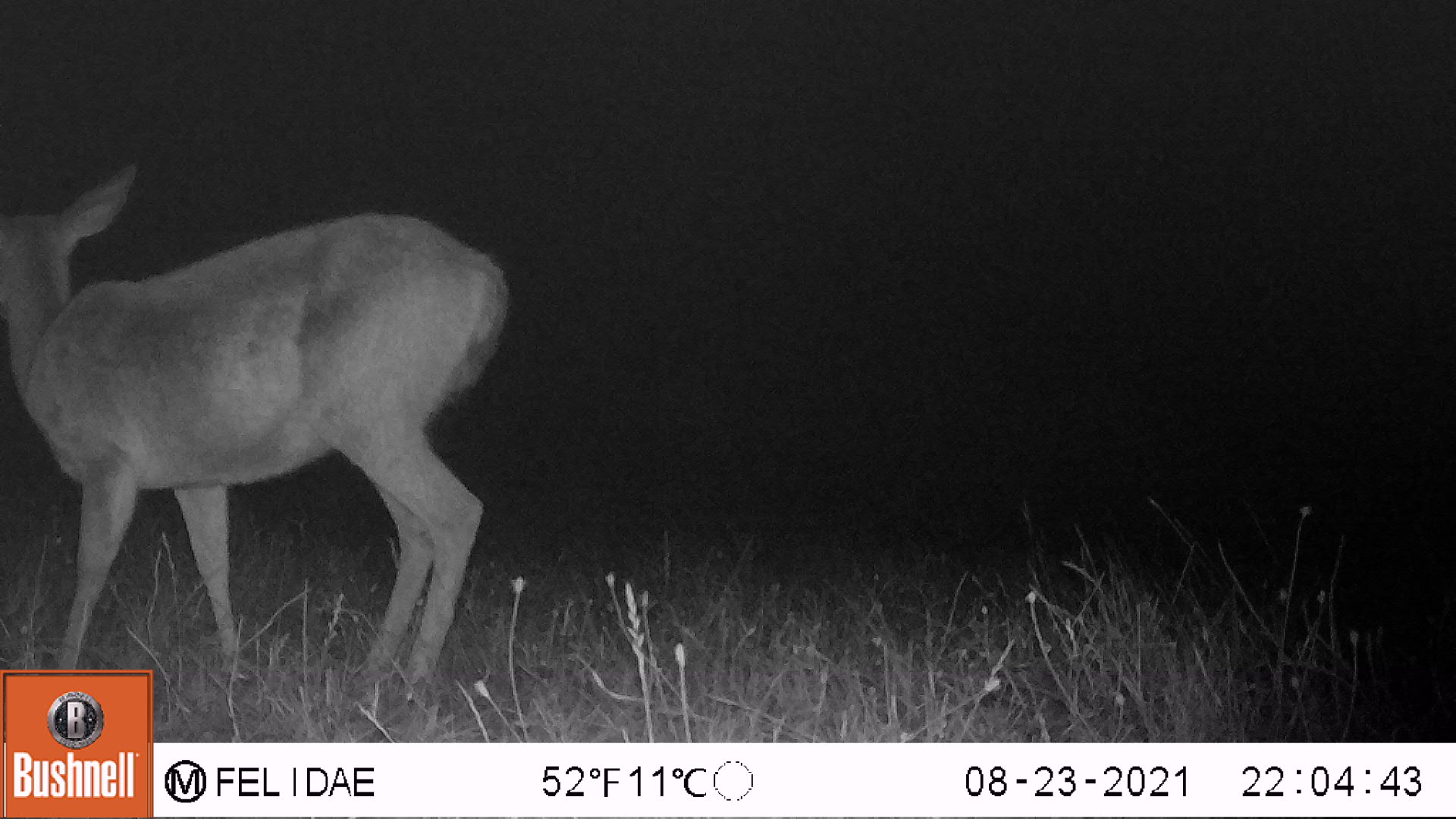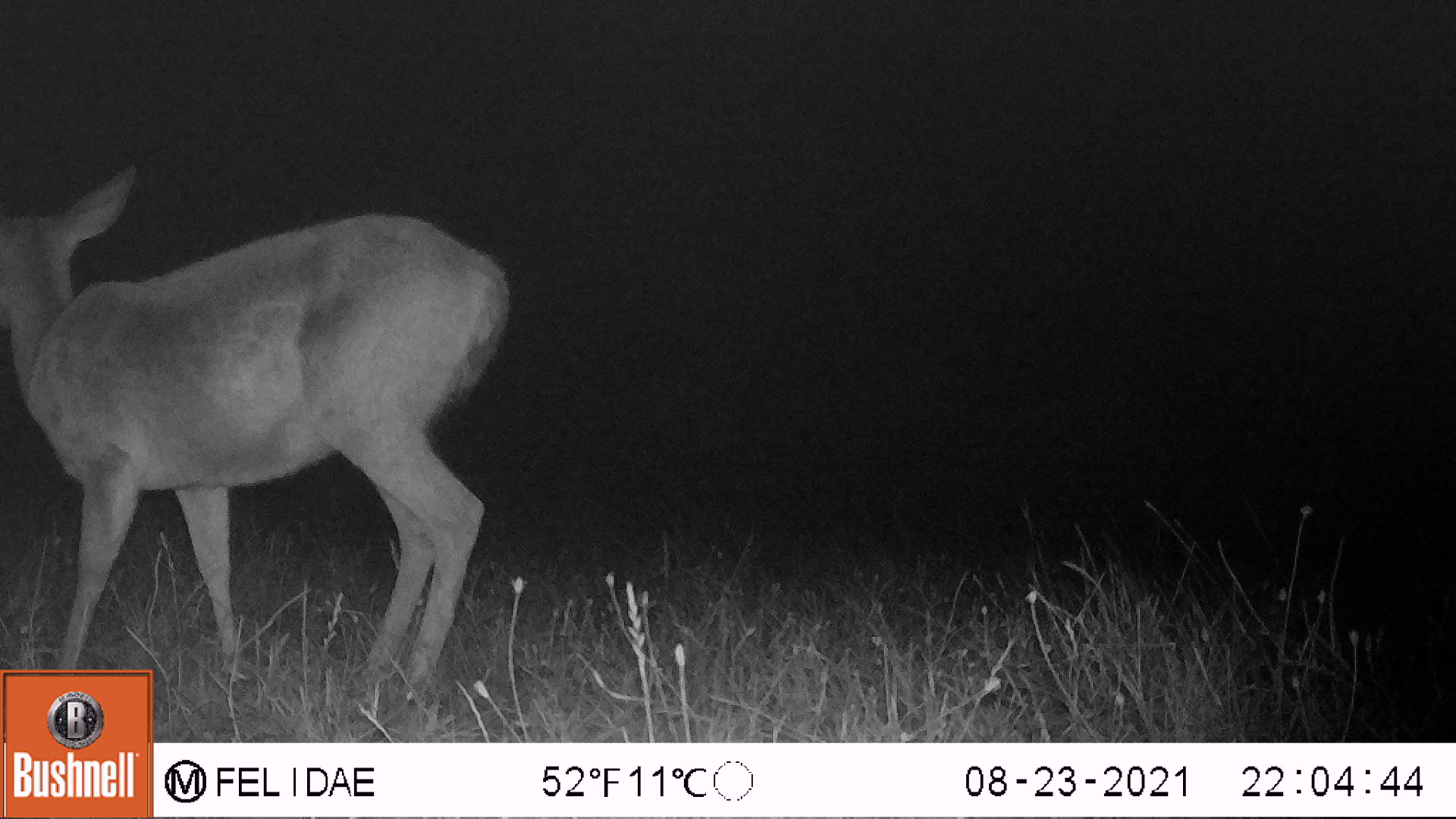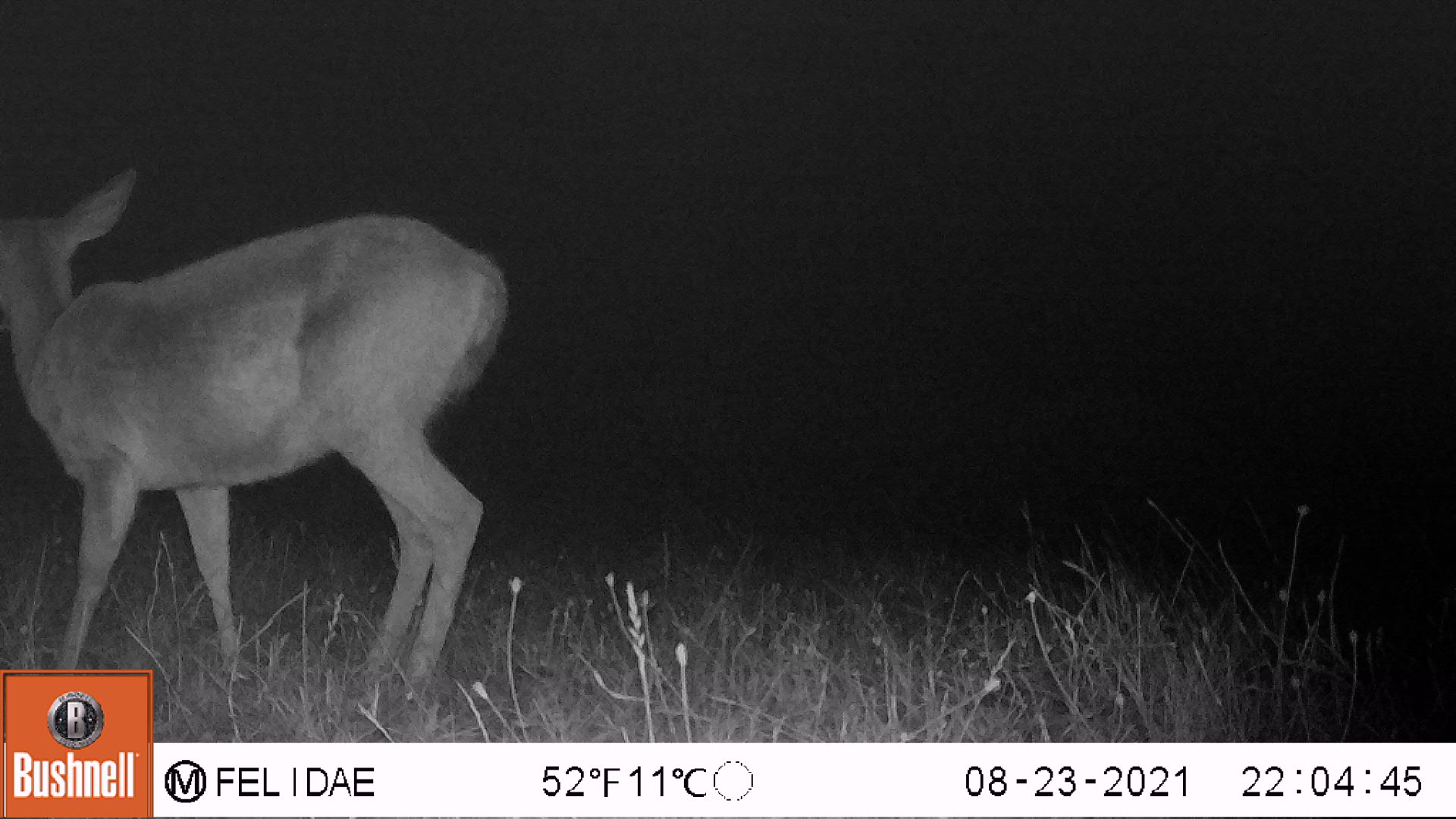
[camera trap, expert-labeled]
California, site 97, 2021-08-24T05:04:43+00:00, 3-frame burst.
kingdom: Animalia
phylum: Chordata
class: Mammalia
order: Artiodactyla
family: Cervidae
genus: Odocoileus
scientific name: Odocoileus hemionus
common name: mule deer